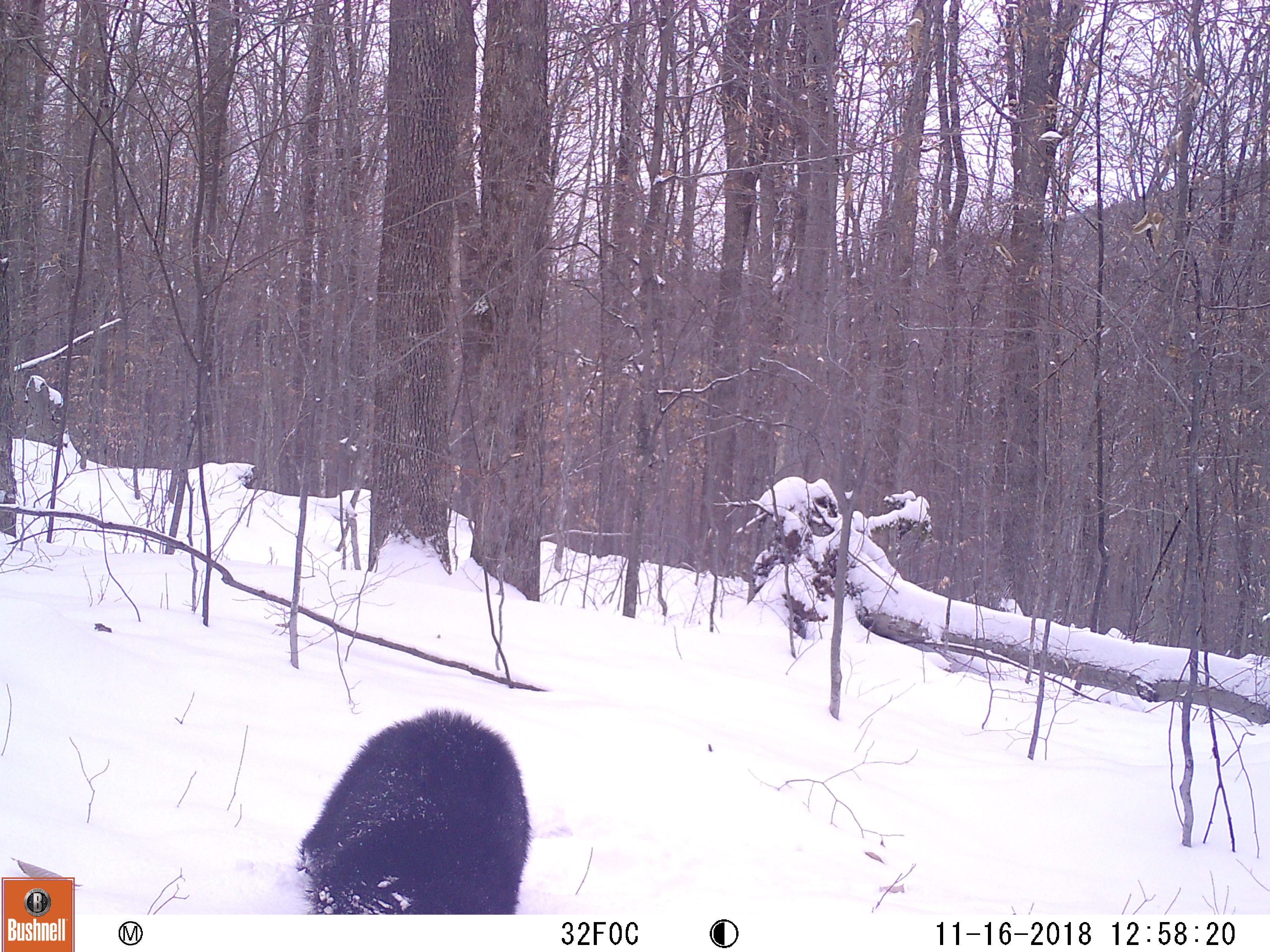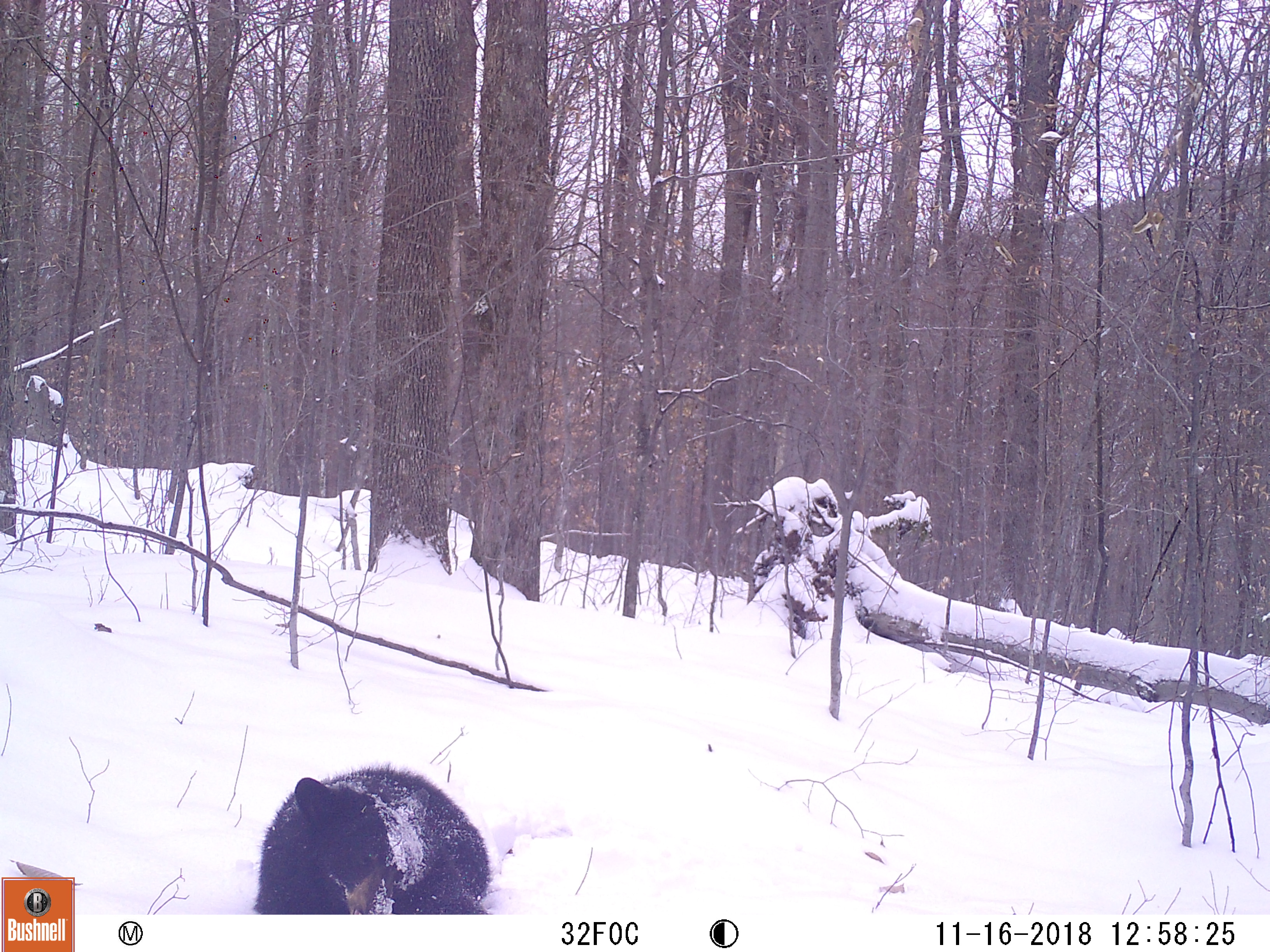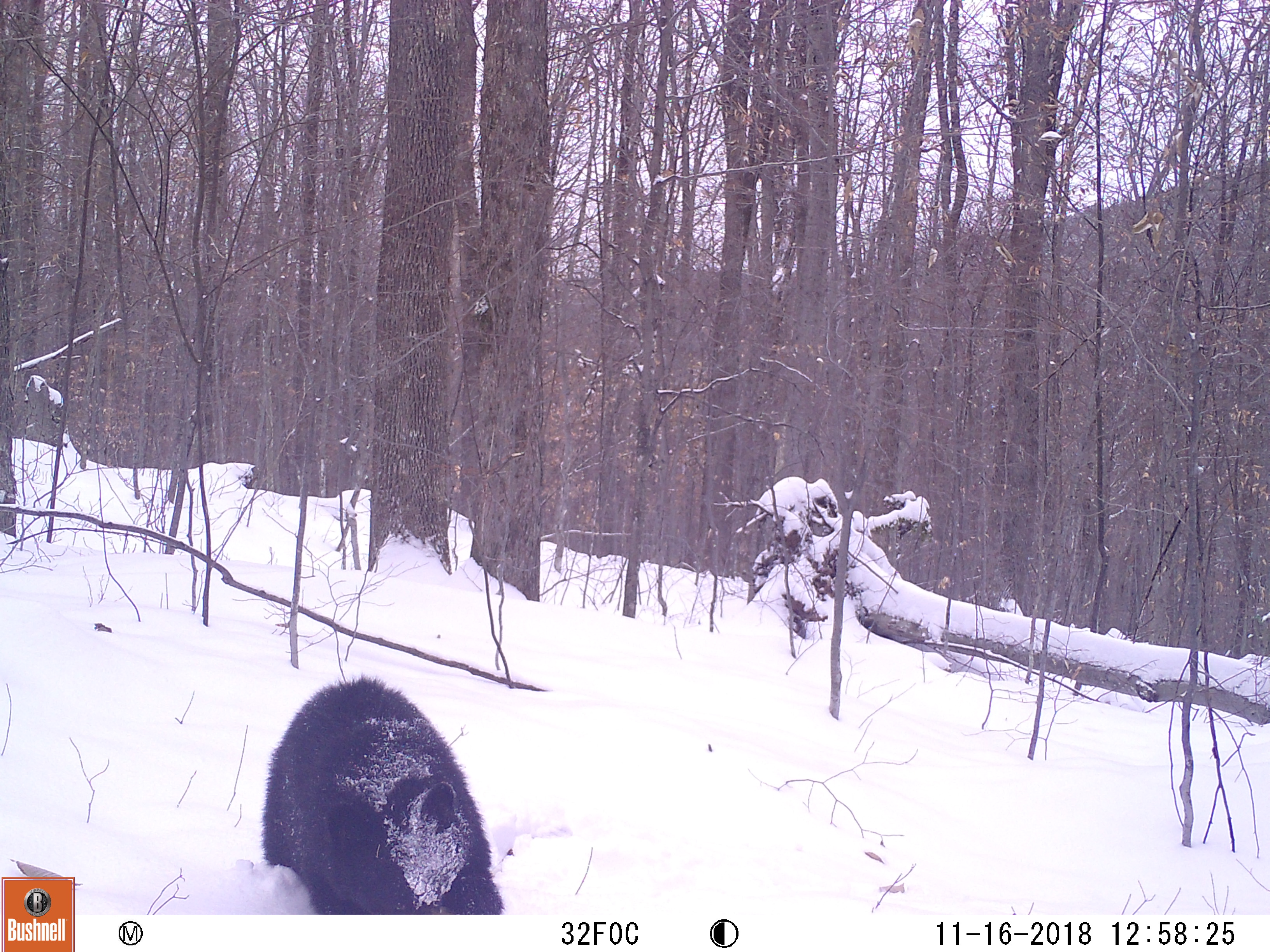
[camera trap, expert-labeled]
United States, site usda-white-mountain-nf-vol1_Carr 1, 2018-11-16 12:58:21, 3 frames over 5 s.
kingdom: Animalia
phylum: Chordata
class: Mammalia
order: Carnivora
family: Ursidae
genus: Ursus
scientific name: Ursus americanus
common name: black bear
Black bear (Ursus americanus).